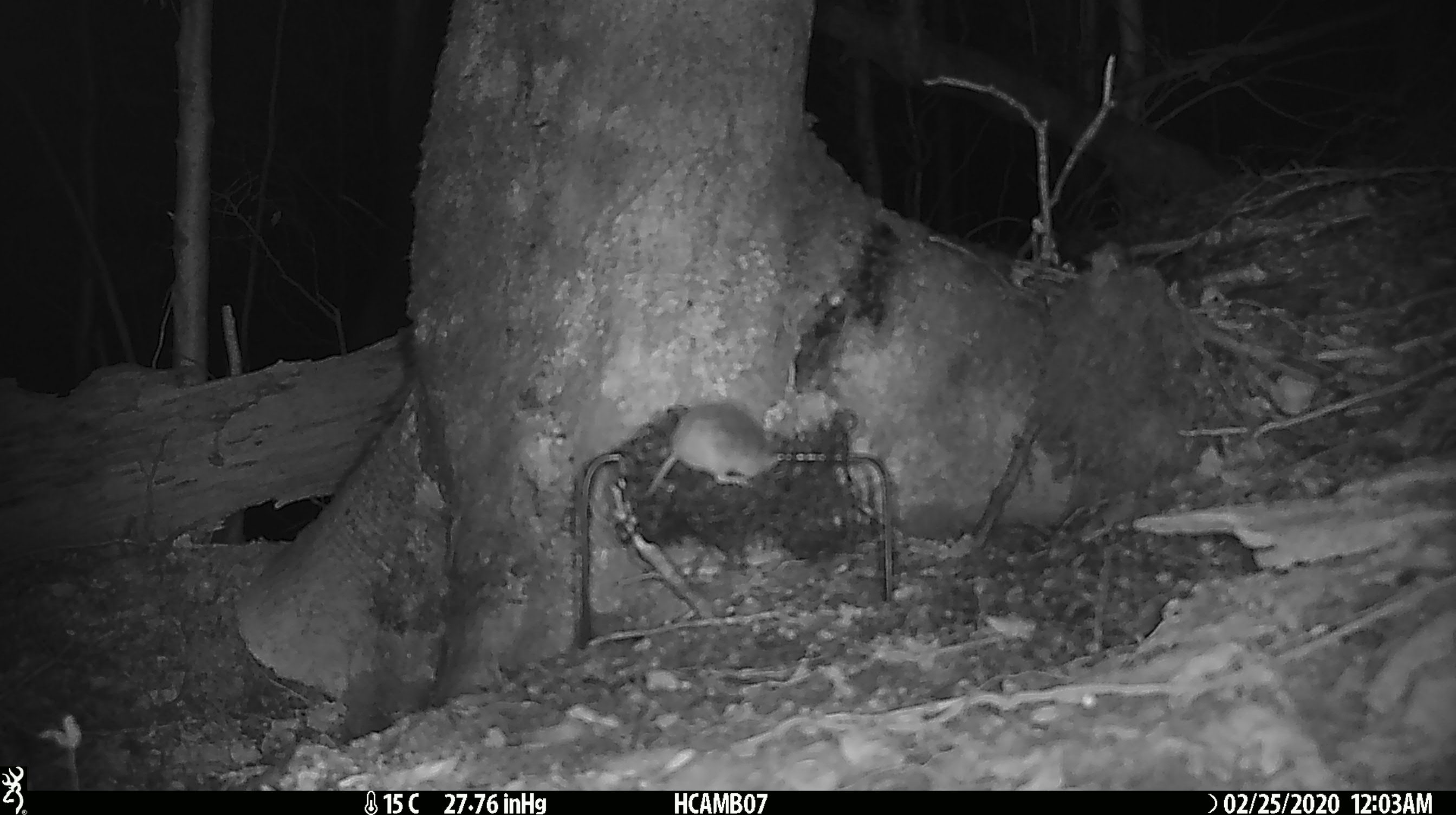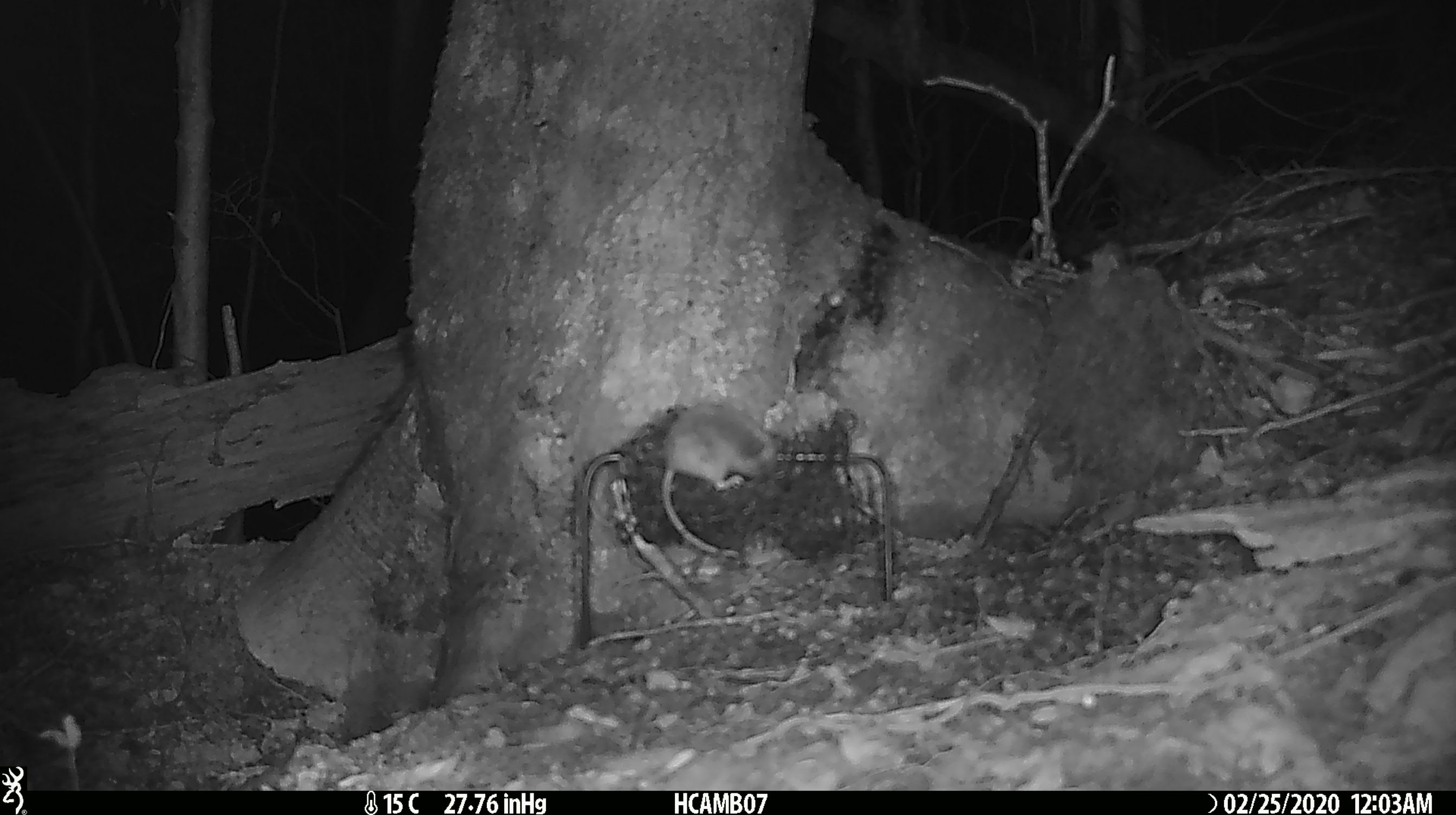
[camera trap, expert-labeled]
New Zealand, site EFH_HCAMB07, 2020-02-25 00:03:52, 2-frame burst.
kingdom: Animalia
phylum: Chordata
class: Mammalia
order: Rodentia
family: Muridae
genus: Mus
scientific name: Mus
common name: mouse